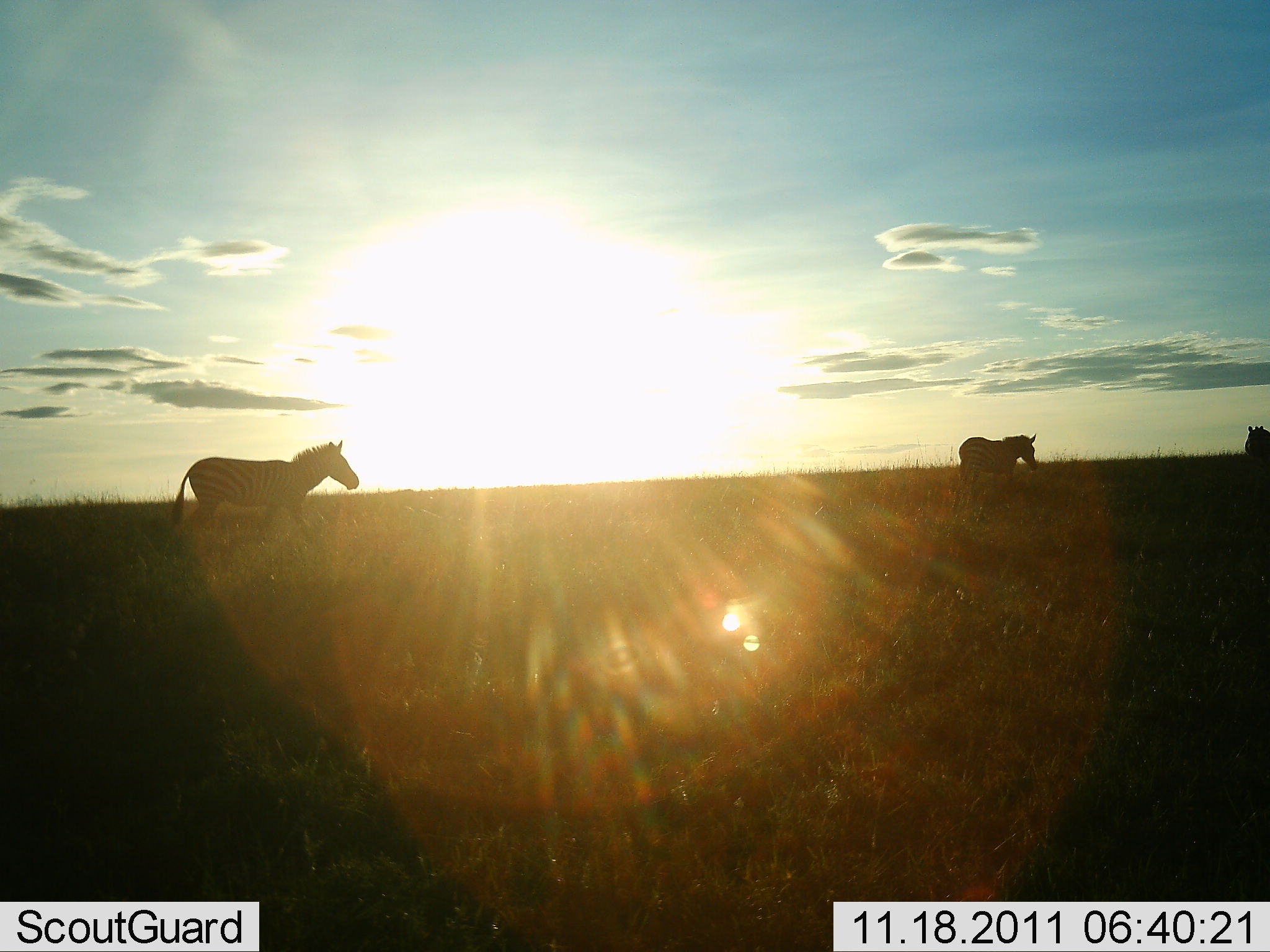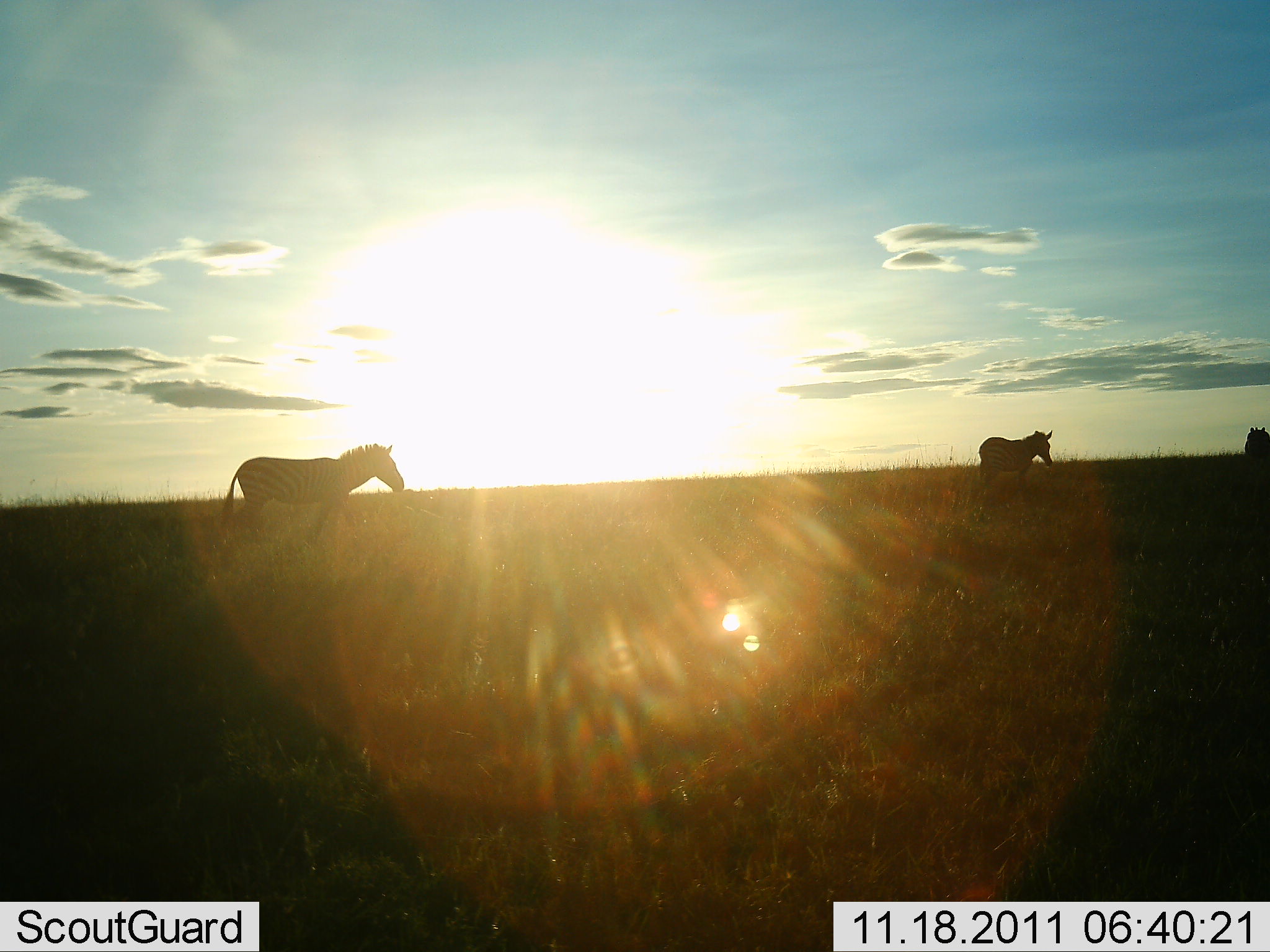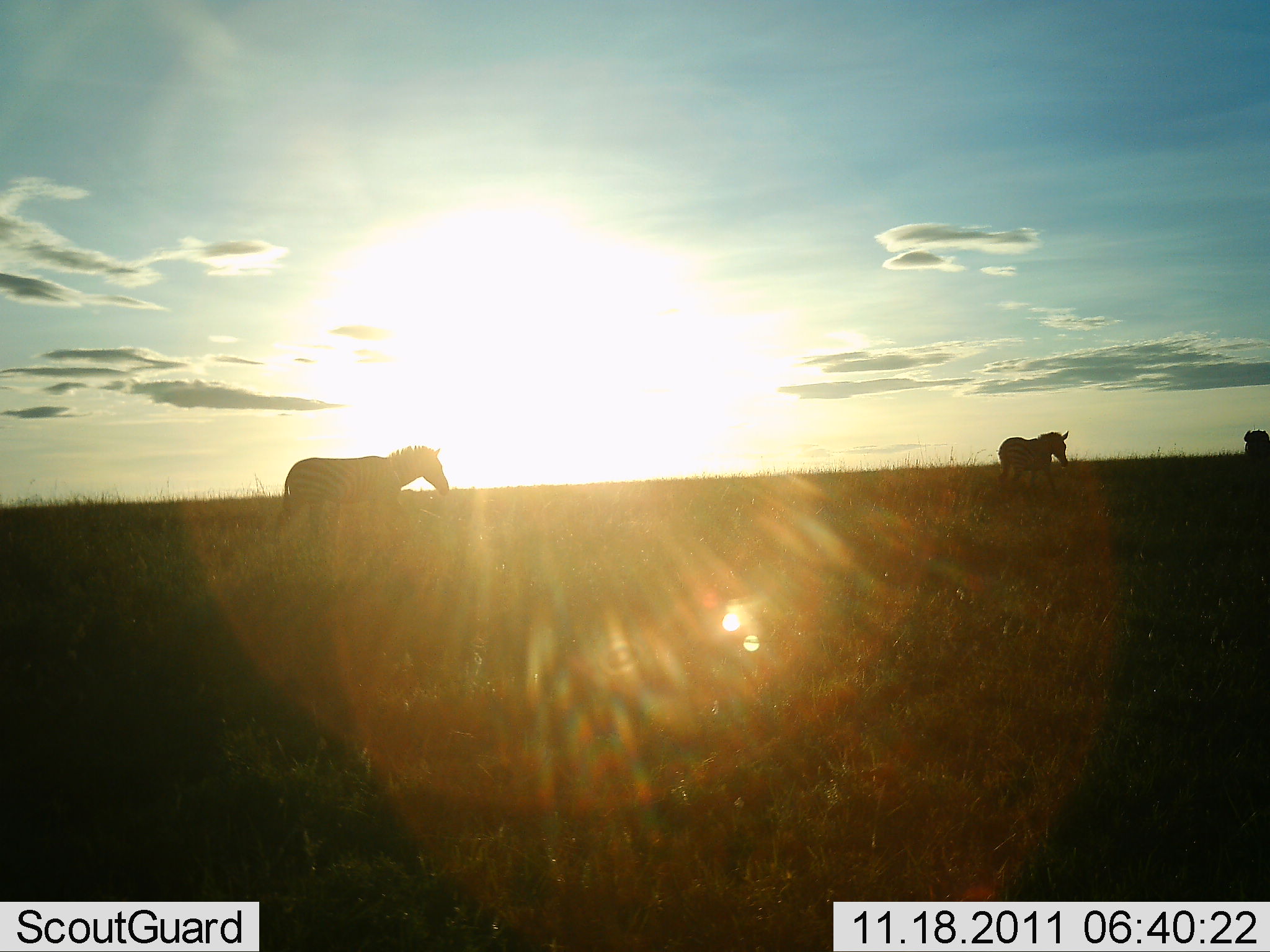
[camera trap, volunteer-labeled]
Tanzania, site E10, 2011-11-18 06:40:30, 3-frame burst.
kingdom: Animalia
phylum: Chordata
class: Mammalia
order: Perissodactyla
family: Equidae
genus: Equus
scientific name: Equus quagga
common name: plains zebra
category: zebra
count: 3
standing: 15%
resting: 0%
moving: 92%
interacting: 0%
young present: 0%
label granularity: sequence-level